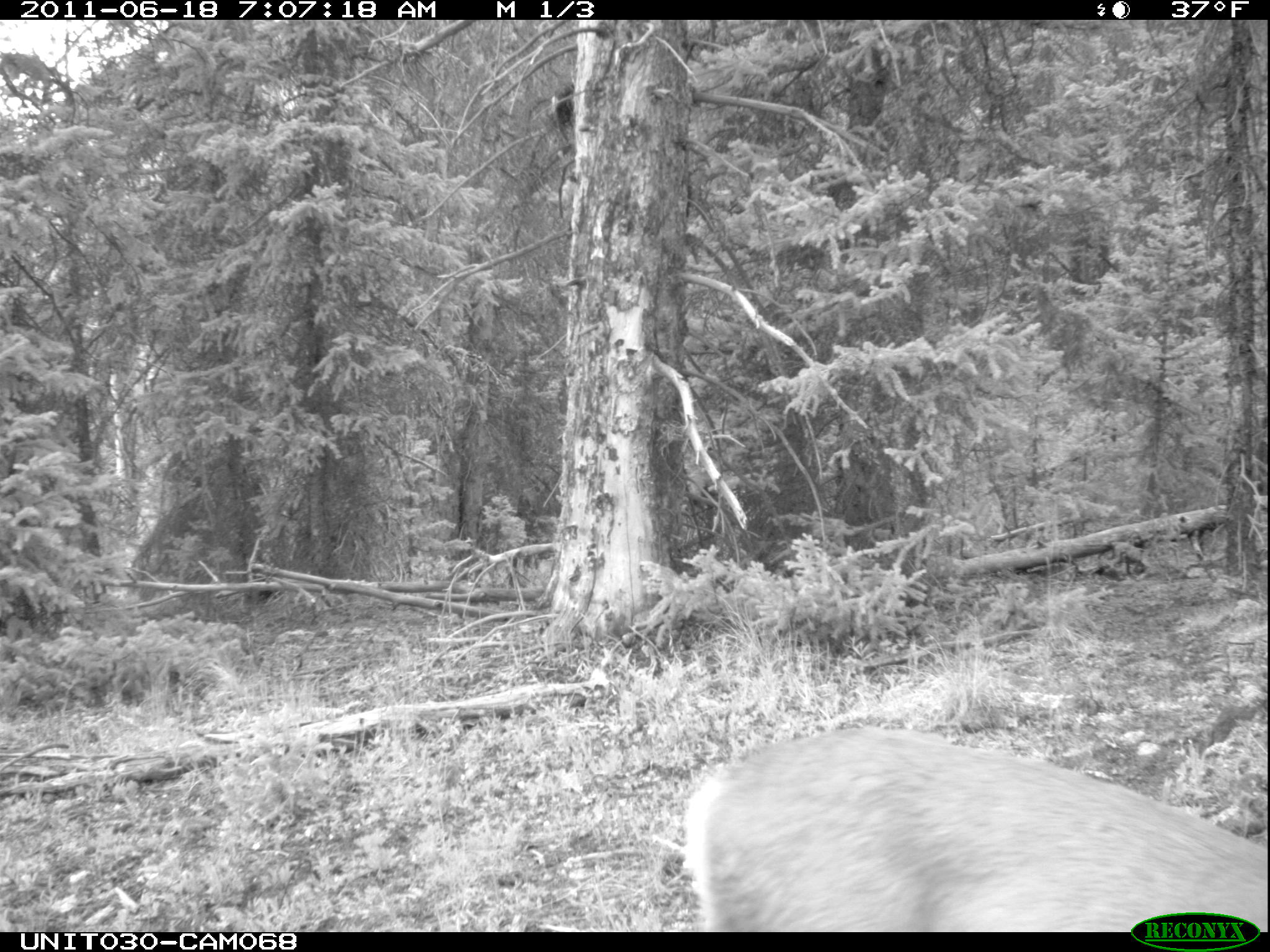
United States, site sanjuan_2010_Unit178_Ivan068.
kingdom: Animalia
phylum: Chordata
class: Mammalia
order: Artiodactyla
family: Cervidae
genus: Odocoileus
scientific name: Odocoileus hemionus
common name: mule deer